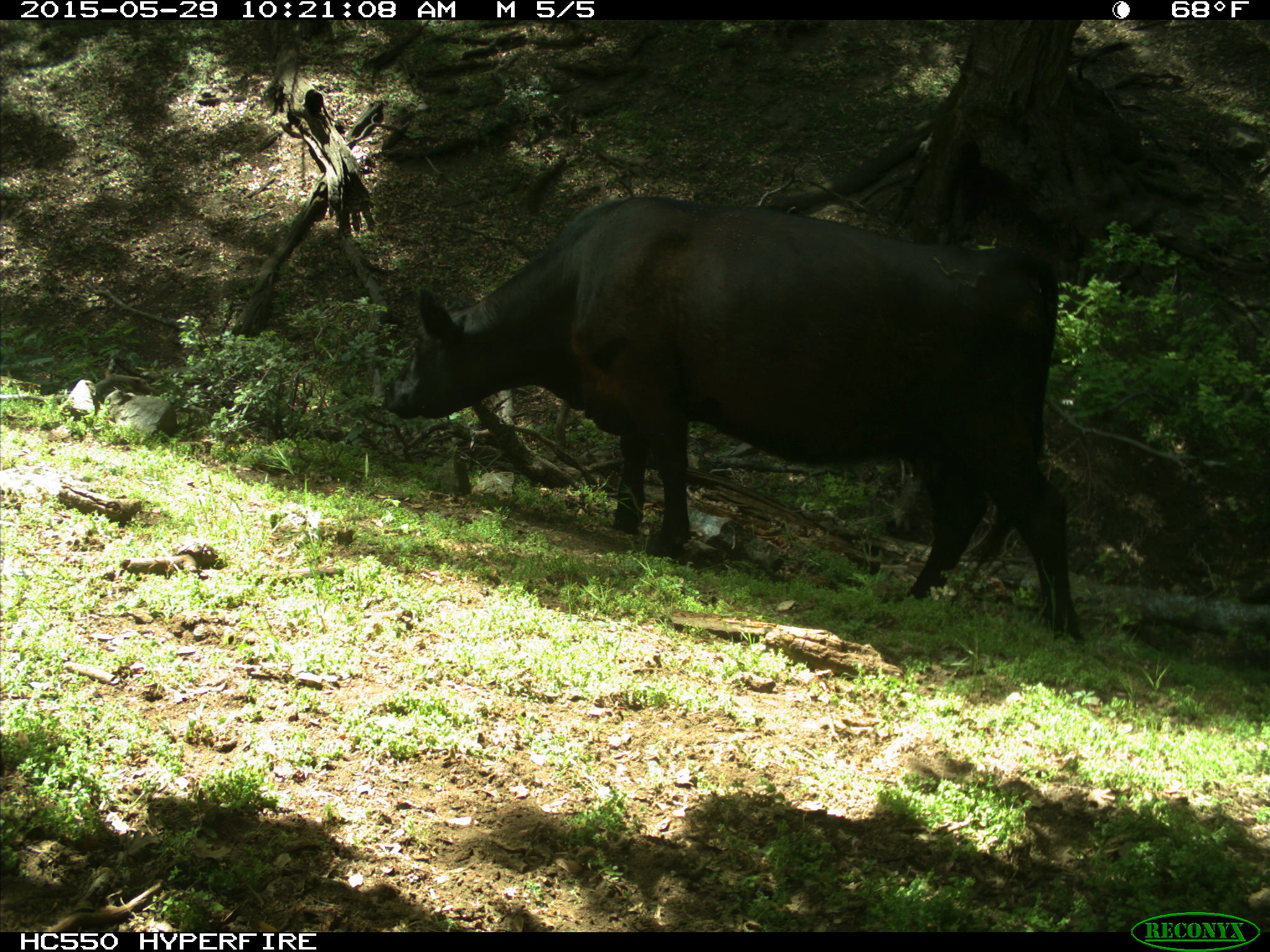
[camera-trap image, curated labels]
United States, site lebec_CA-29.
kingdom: Animalia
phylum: Chordata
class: Mammalia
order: Artiodactyla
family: Bovidae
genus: Bos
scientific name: Bos taurus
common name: domestic cow